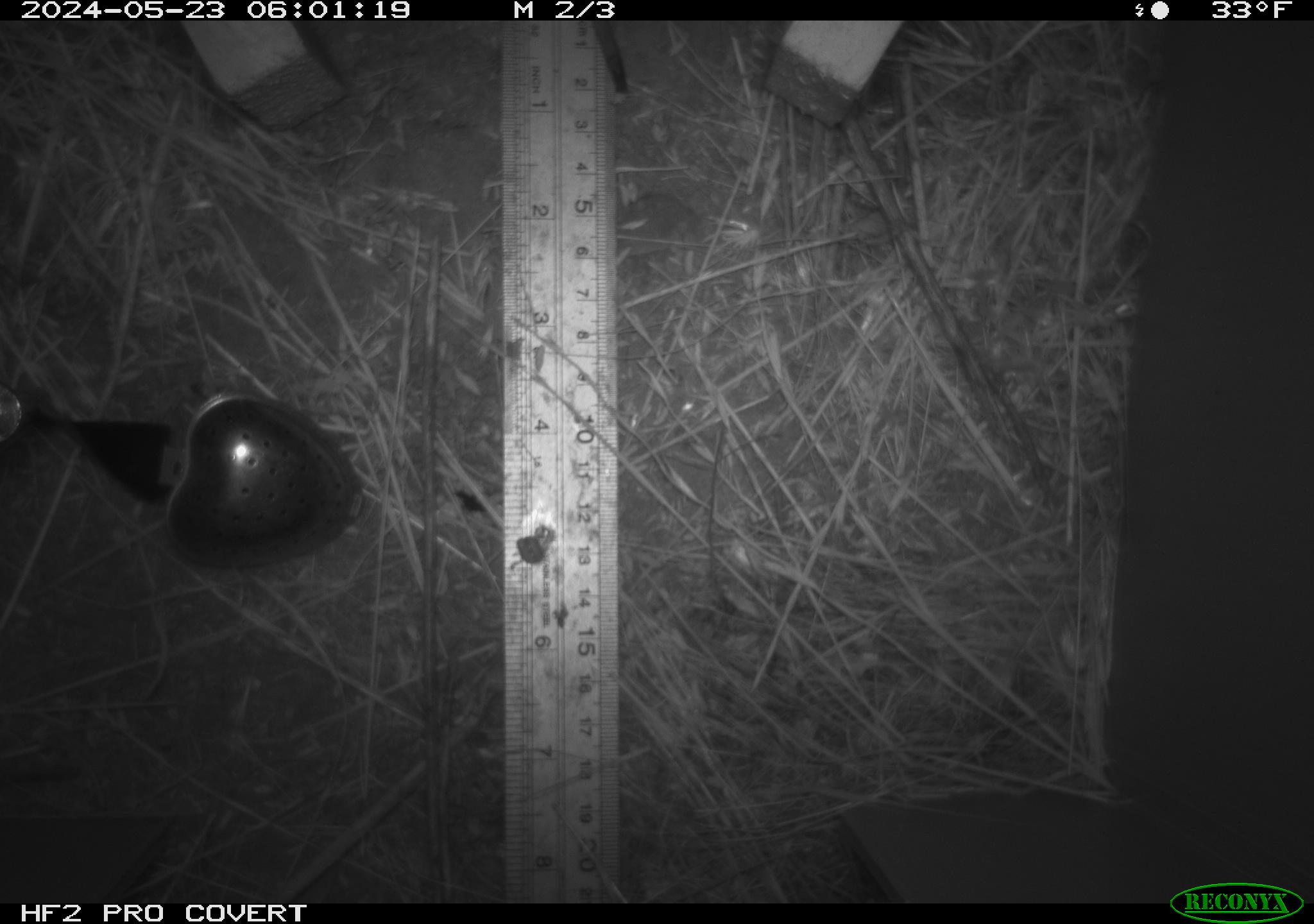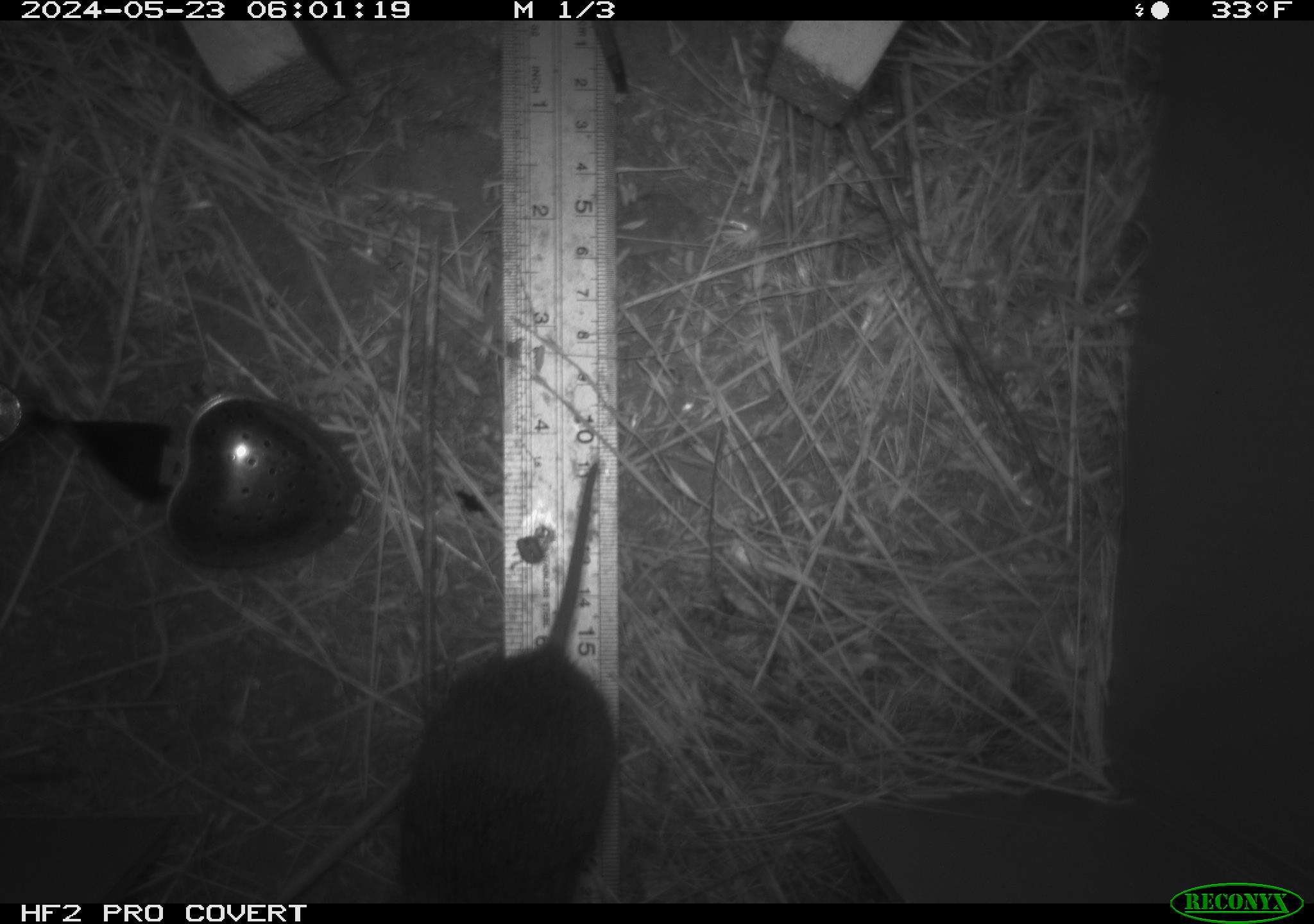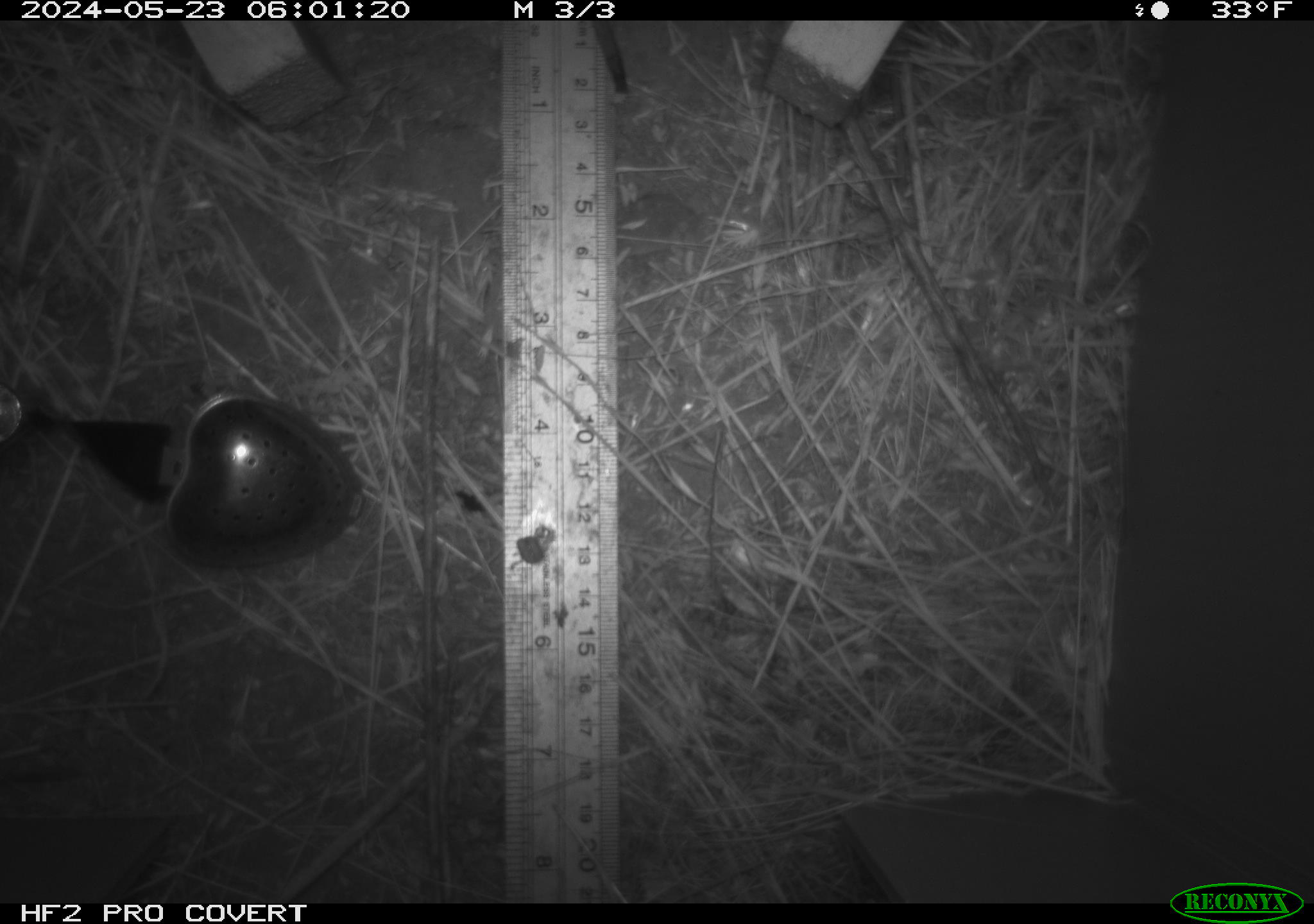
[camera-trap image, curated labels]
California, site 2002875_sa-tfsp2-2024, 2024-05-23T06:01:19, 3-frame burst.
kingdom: Animalia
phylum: Chordata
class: Mammalia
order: Rodentia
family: Cricetidae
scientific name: Arvicolinae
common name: voles, lemmings, and muskrats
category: arvicolinae subfamily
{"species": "arvicolinae subfamily (voles, lemmings, and muskrats) (Arvicolinae)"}